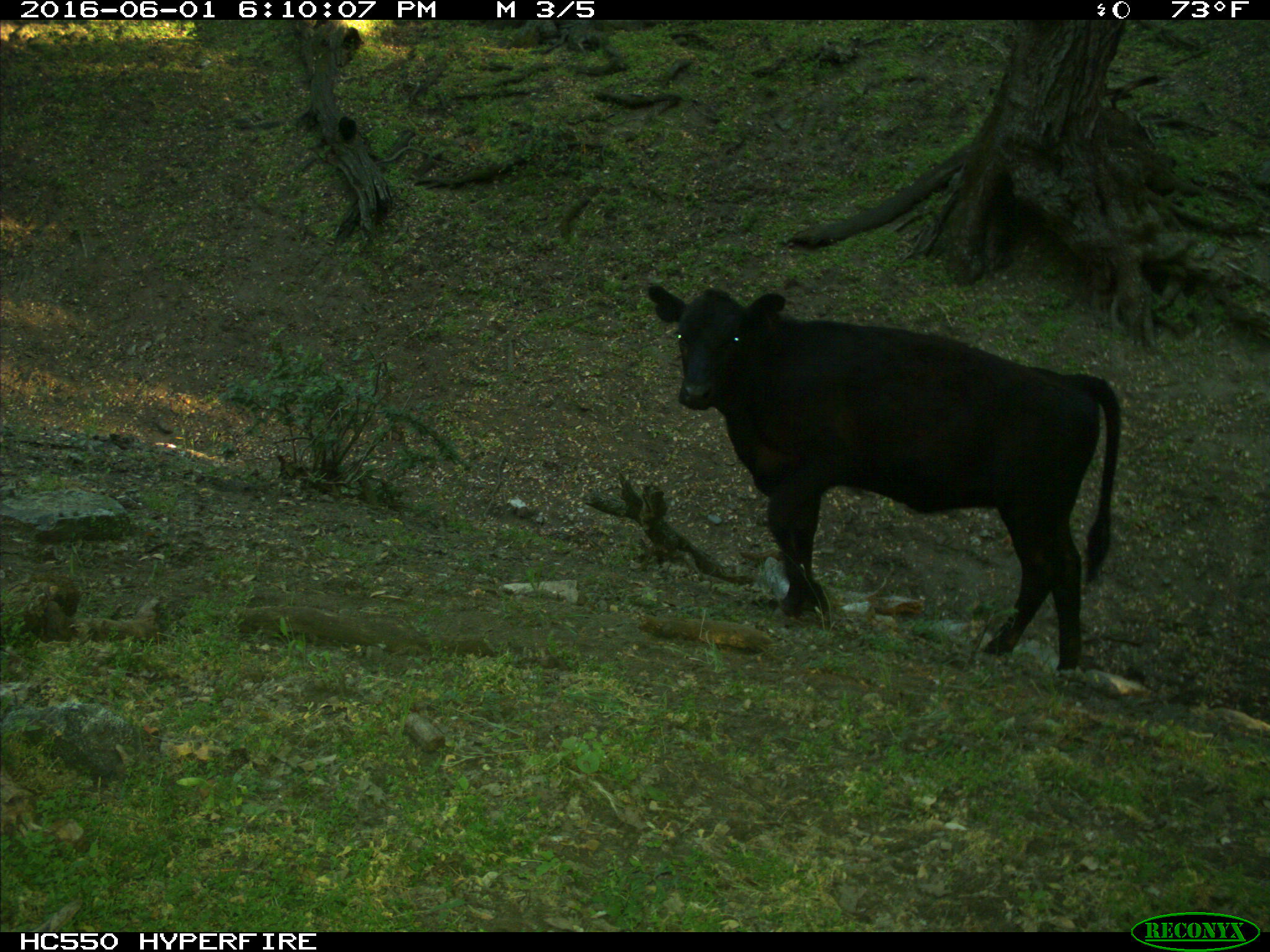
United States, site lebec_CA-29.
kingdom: Animalia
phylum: Chordata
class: Mammalia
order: Artiodactyla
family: Bovidae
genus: Bos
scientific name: Bos taurus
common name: domestic cow